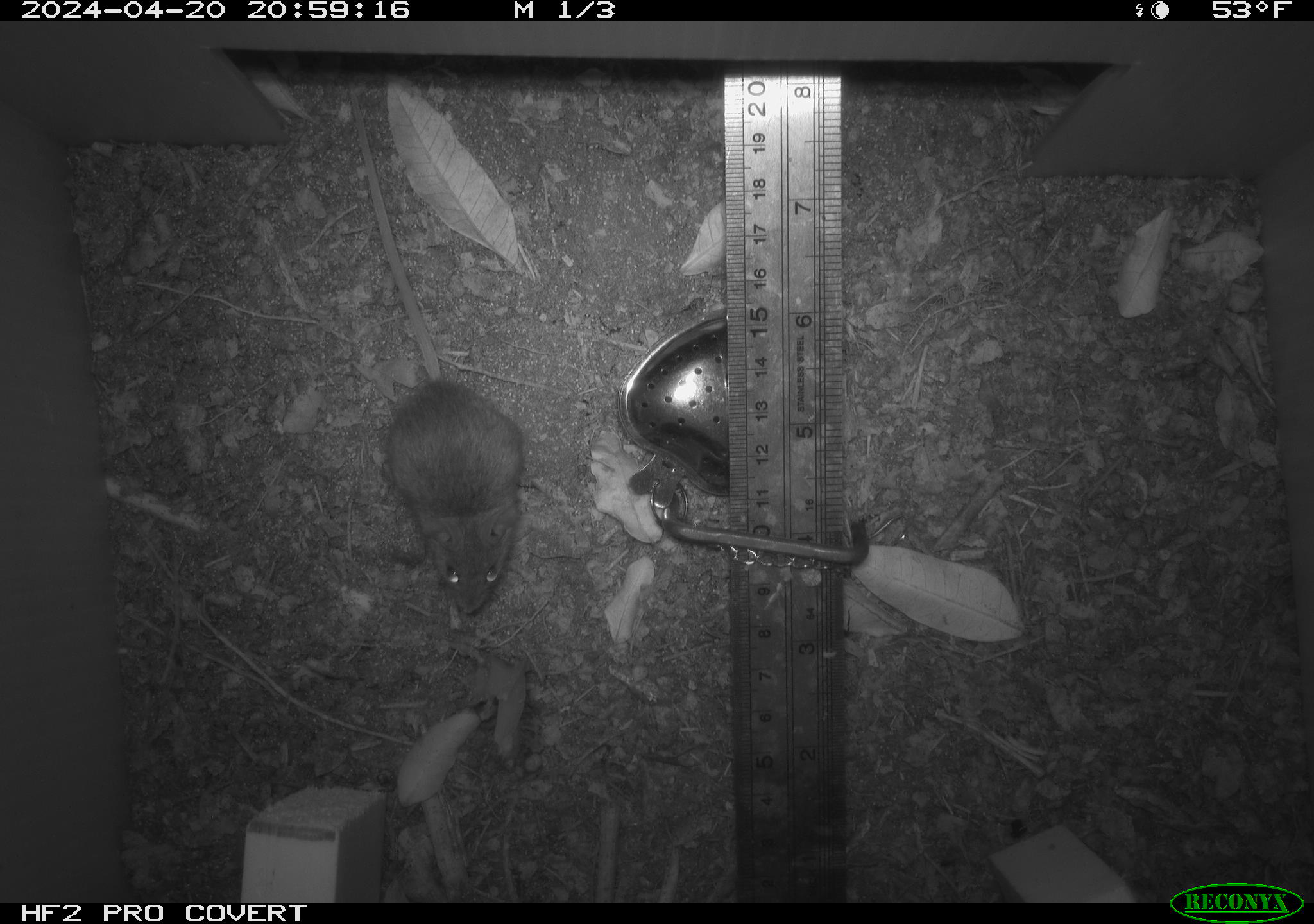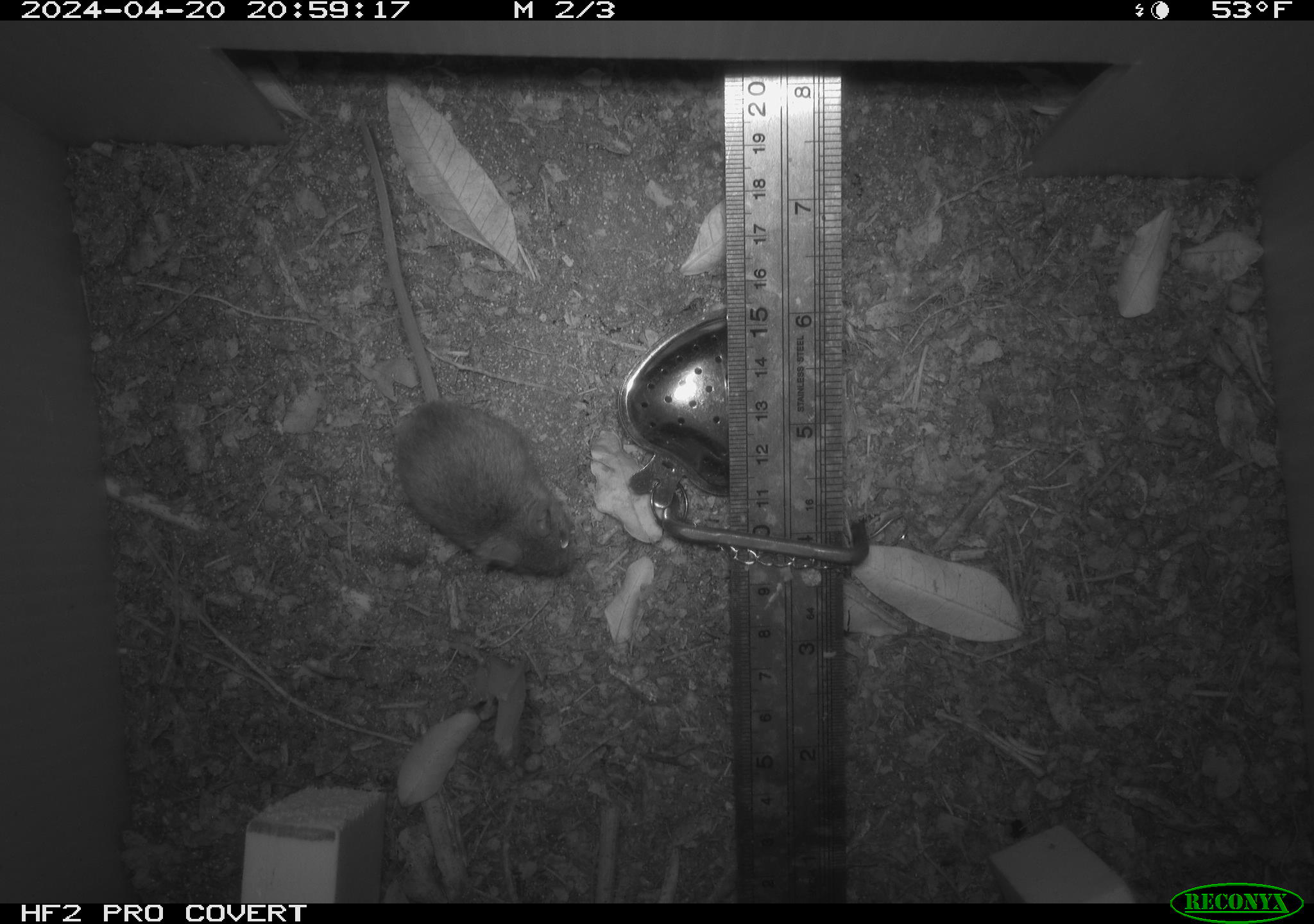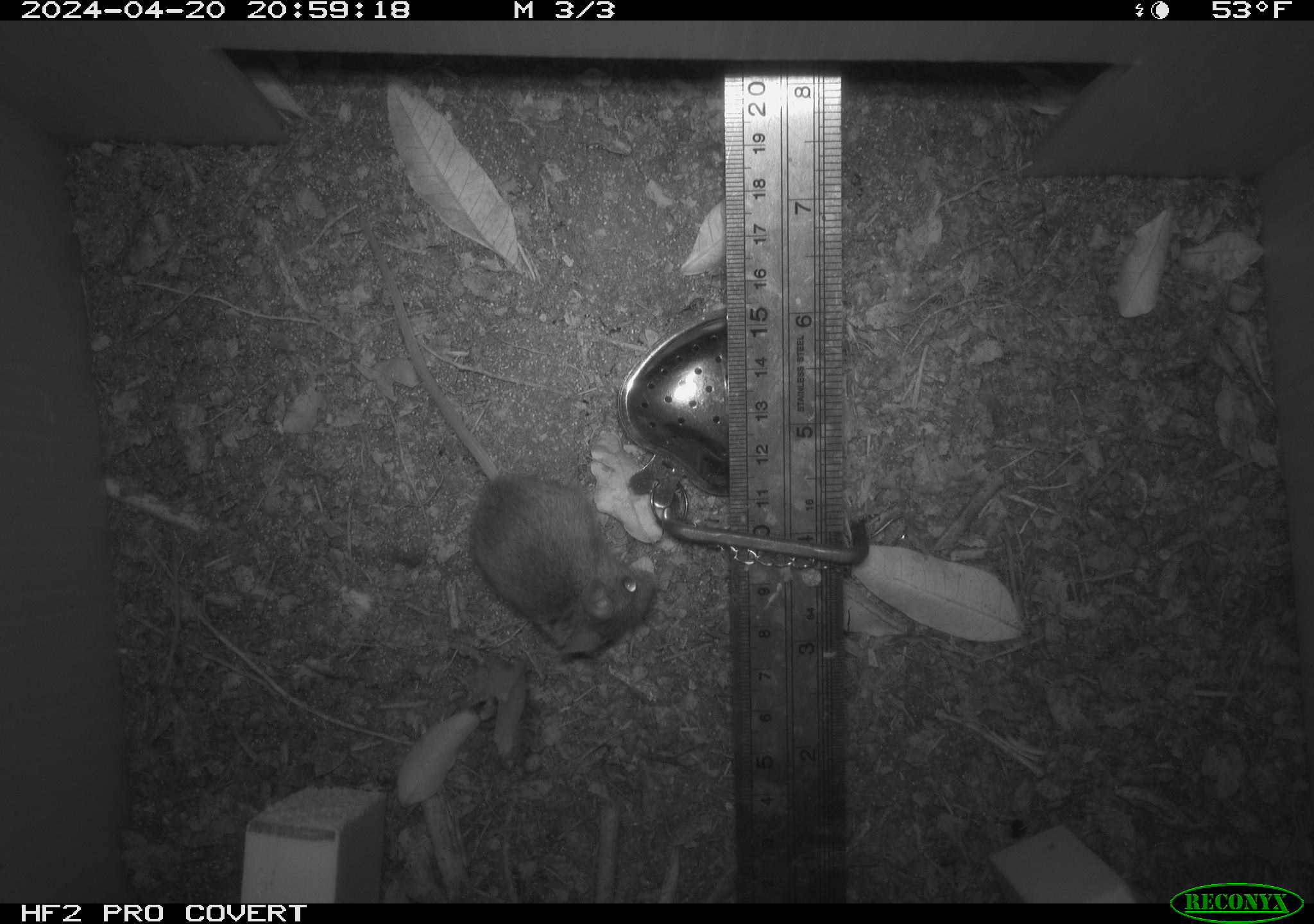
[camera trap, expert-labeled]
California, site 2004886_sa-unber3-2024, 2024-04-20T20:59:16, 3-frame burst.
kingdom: Animalia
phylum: Chordata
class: Mammalia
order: Rodentia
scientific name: Rodentia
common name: mouse species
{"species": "mouse species (Rodentia)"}